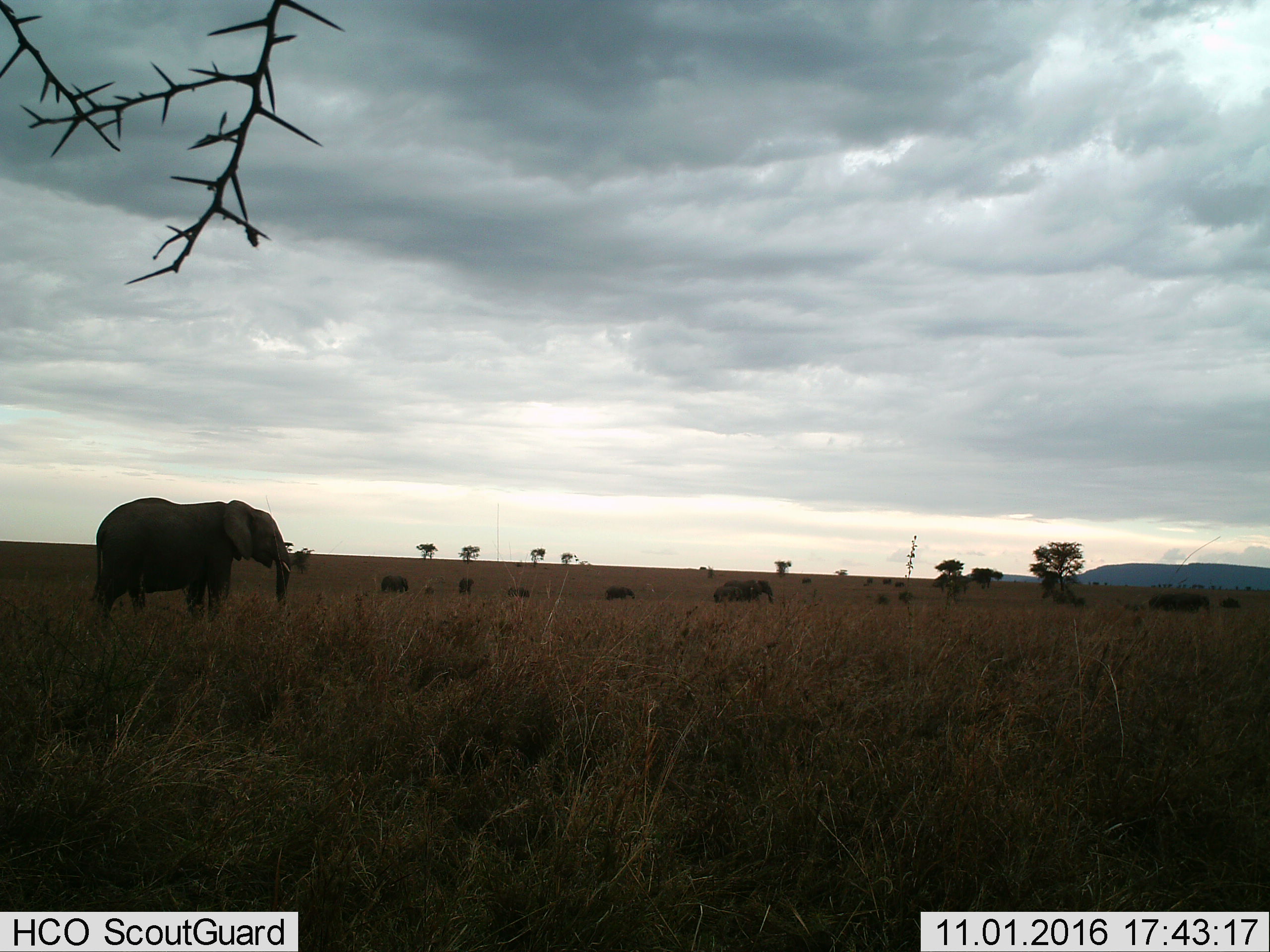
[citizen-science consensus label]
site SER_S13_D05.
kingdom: Animalia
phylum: Chordata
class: Mammalia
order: Proboscidea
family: Elephantidae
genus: Loxodonta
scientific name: Loxodonta africana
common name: african bush elephant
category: elephant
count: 7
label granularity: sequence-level